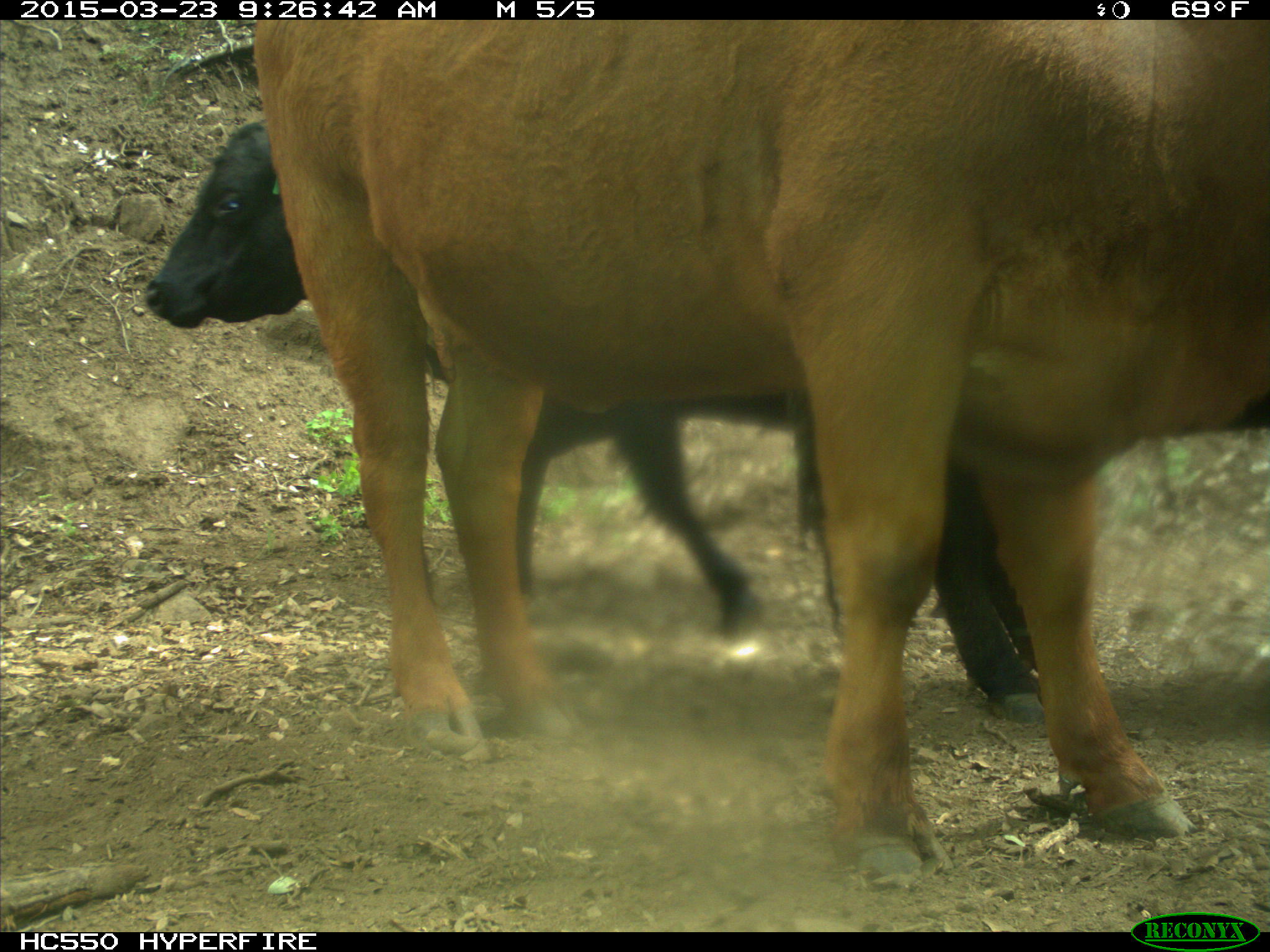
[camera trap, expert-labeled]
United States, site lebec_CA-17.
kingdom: Animalia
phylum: Chordata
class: Mammalia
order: Artiodactyla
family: Bovidae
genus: Bos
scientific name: Bos taurus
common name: domestic cow